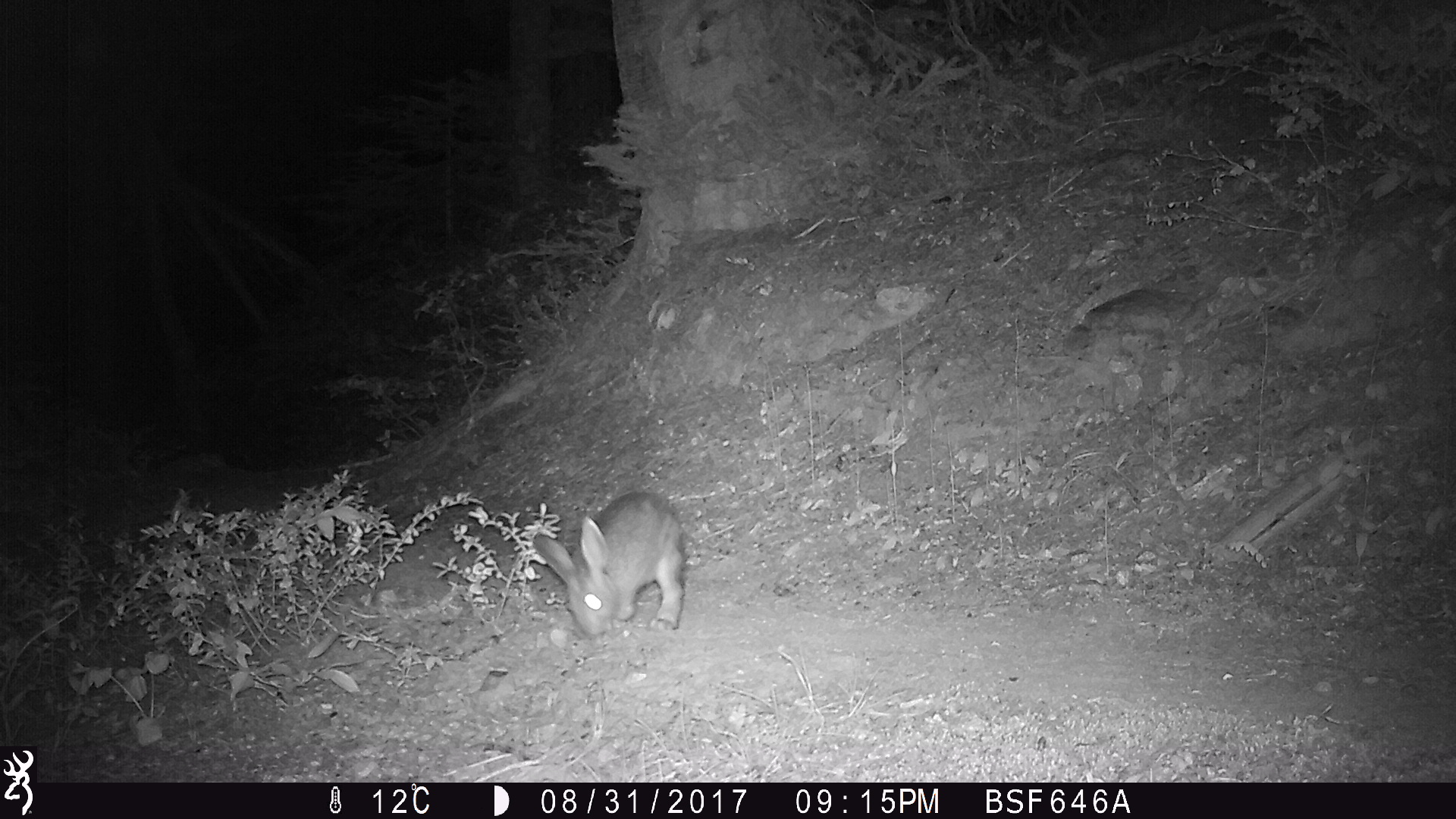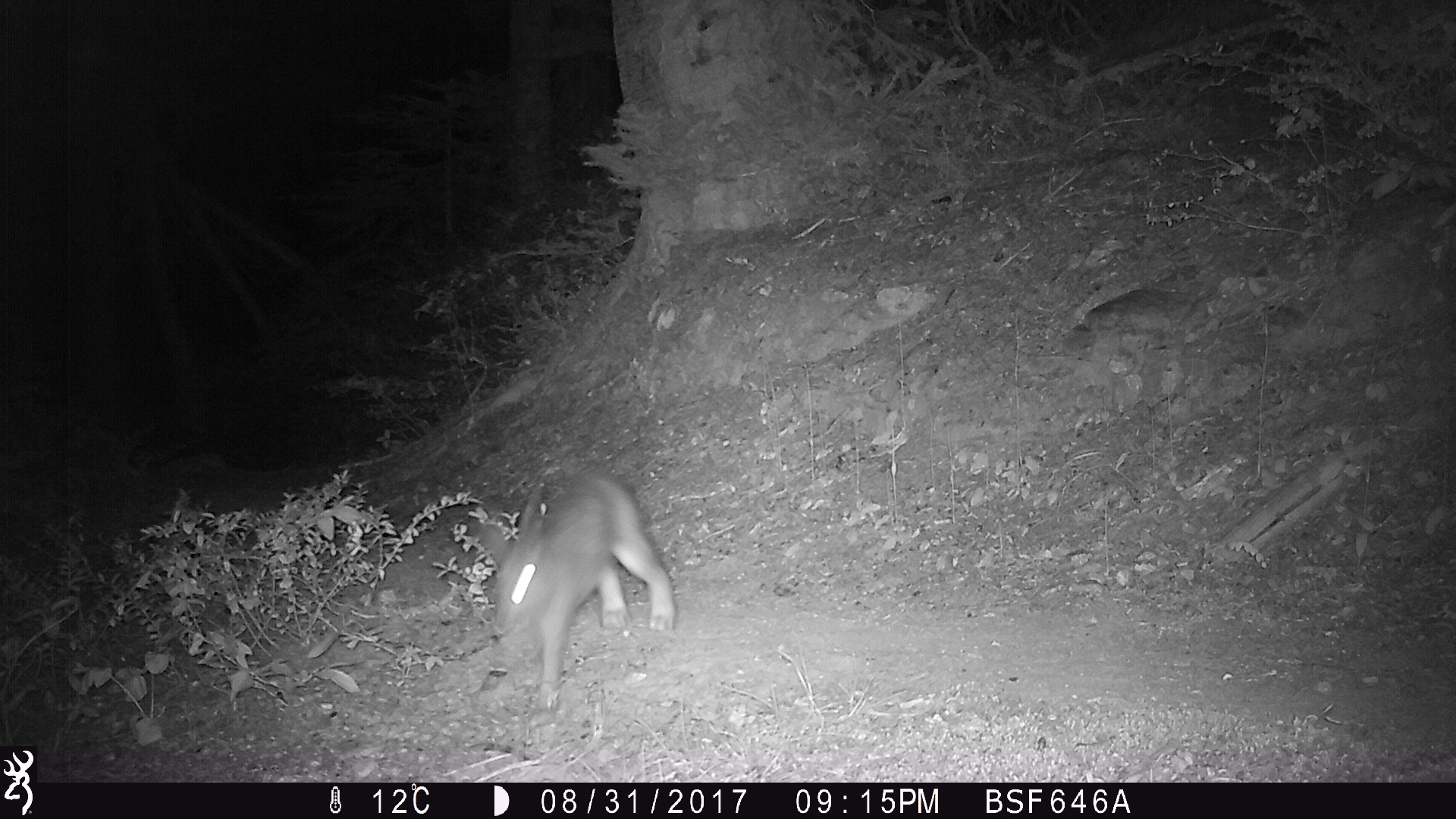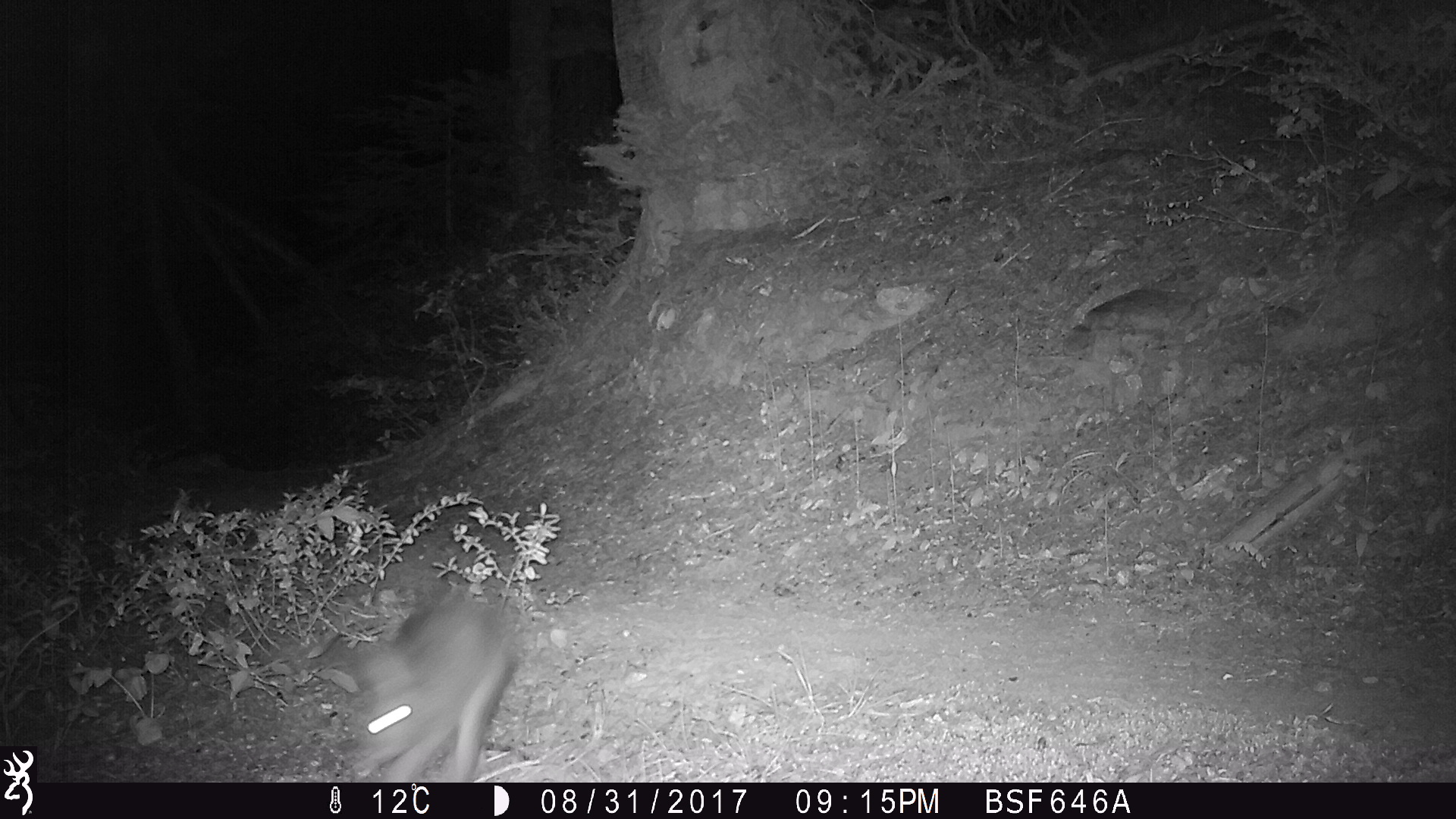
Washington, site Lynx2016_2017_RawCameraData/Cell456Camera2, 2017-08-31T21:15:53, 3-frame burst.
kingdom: Animalia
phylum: Chordata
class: Mammalia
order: Lagomorpha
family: Leporidae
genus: Lepus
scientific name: Lepus americanus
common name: snowshoe hare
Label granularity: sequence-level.